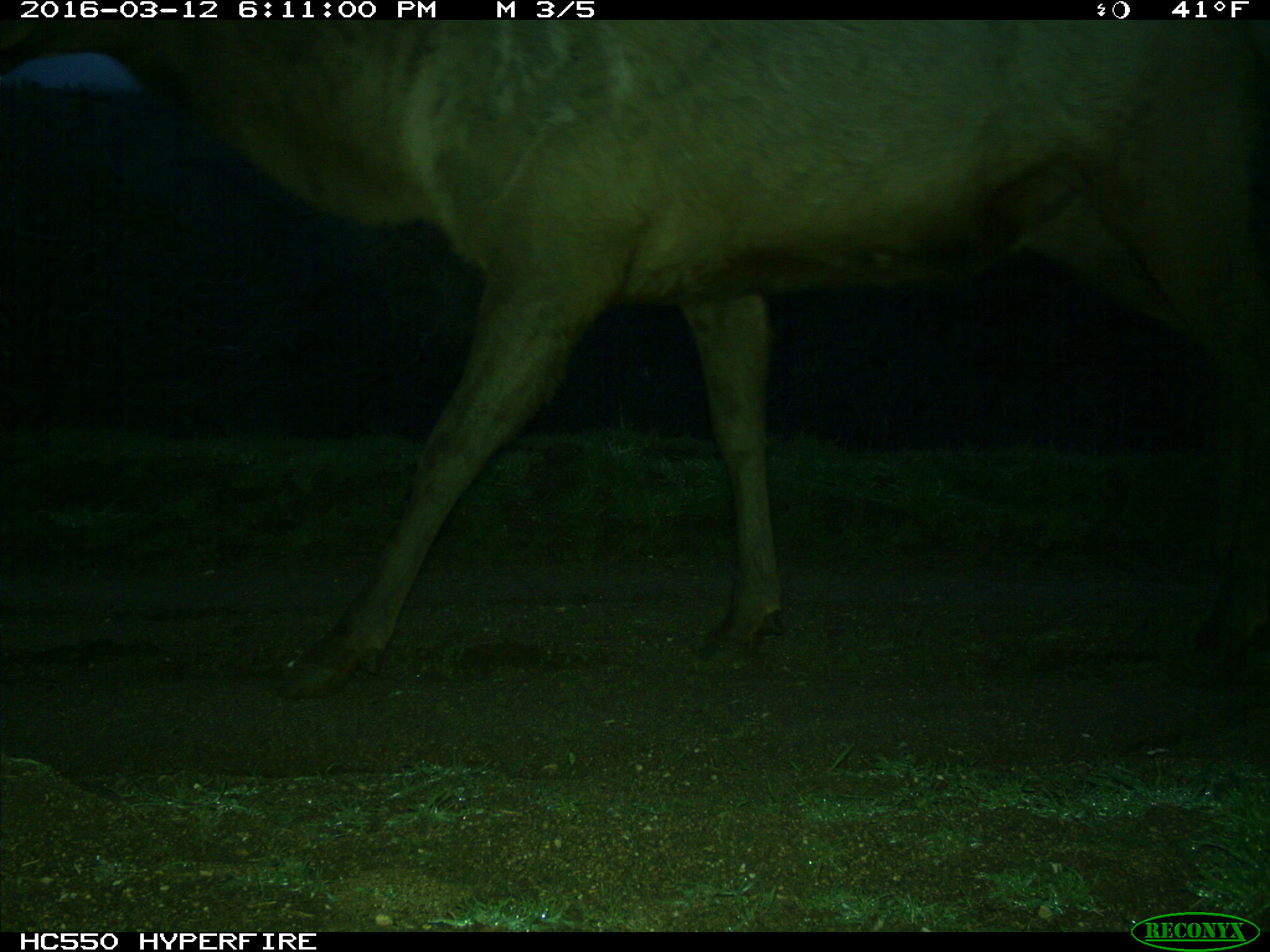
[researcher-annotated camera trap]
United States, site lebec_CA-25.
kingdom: Animalia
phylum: Chordata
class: Mammalia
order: Artiodactyla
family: Cervidae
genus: Cervus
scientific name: Cervus canadensis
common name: elk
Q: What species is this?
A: Cervus canadensis (elk).